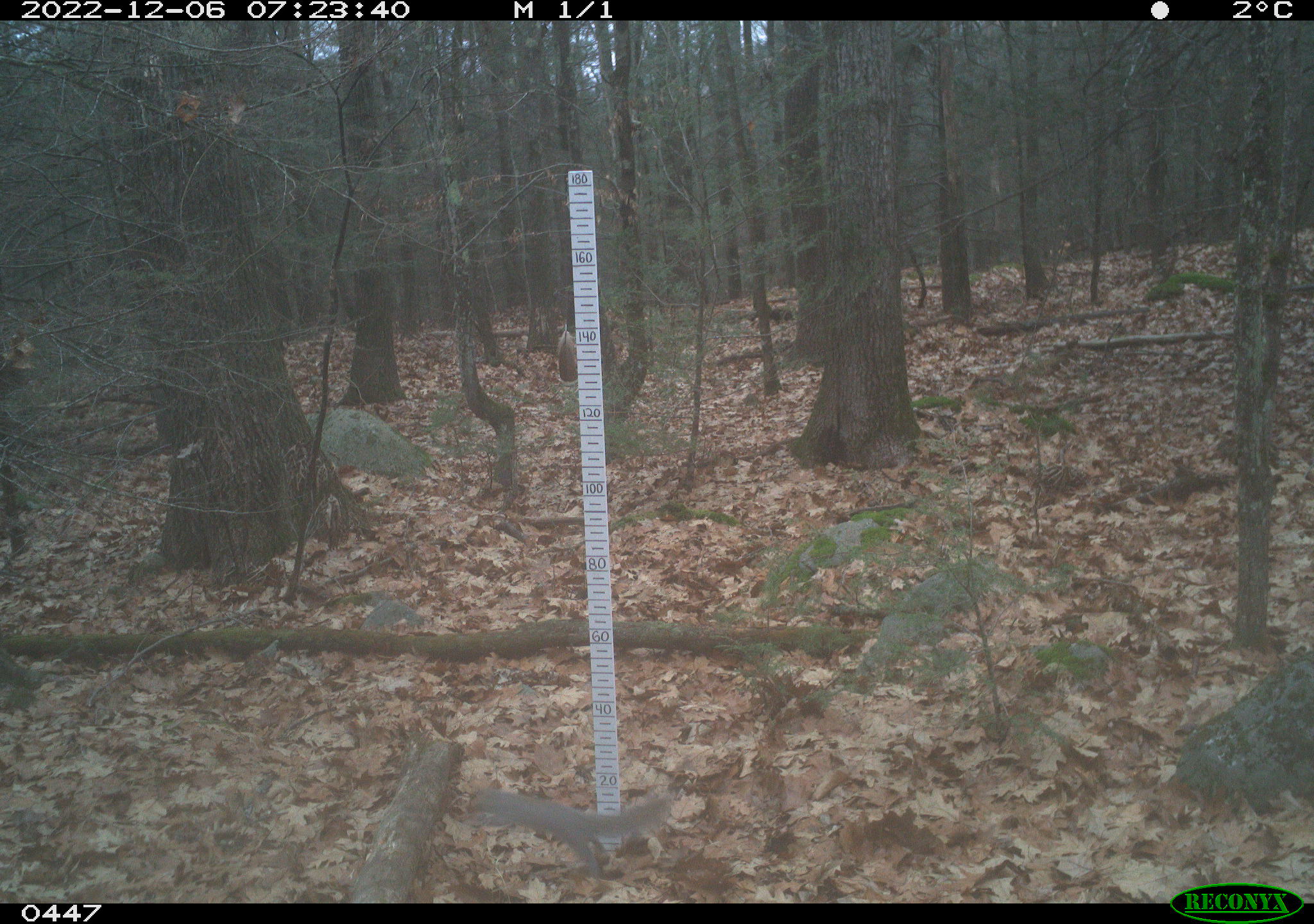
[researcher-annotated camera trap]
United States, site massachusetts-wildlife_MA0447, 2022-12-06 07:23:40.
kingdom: Animalia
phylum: Chordata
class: Mammalia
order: Rodentia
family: Sciuridae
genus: Sciurus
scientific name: Sciurus carolinensis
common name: gray squirrel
Gray squirrel (Sciurus carolinensis).